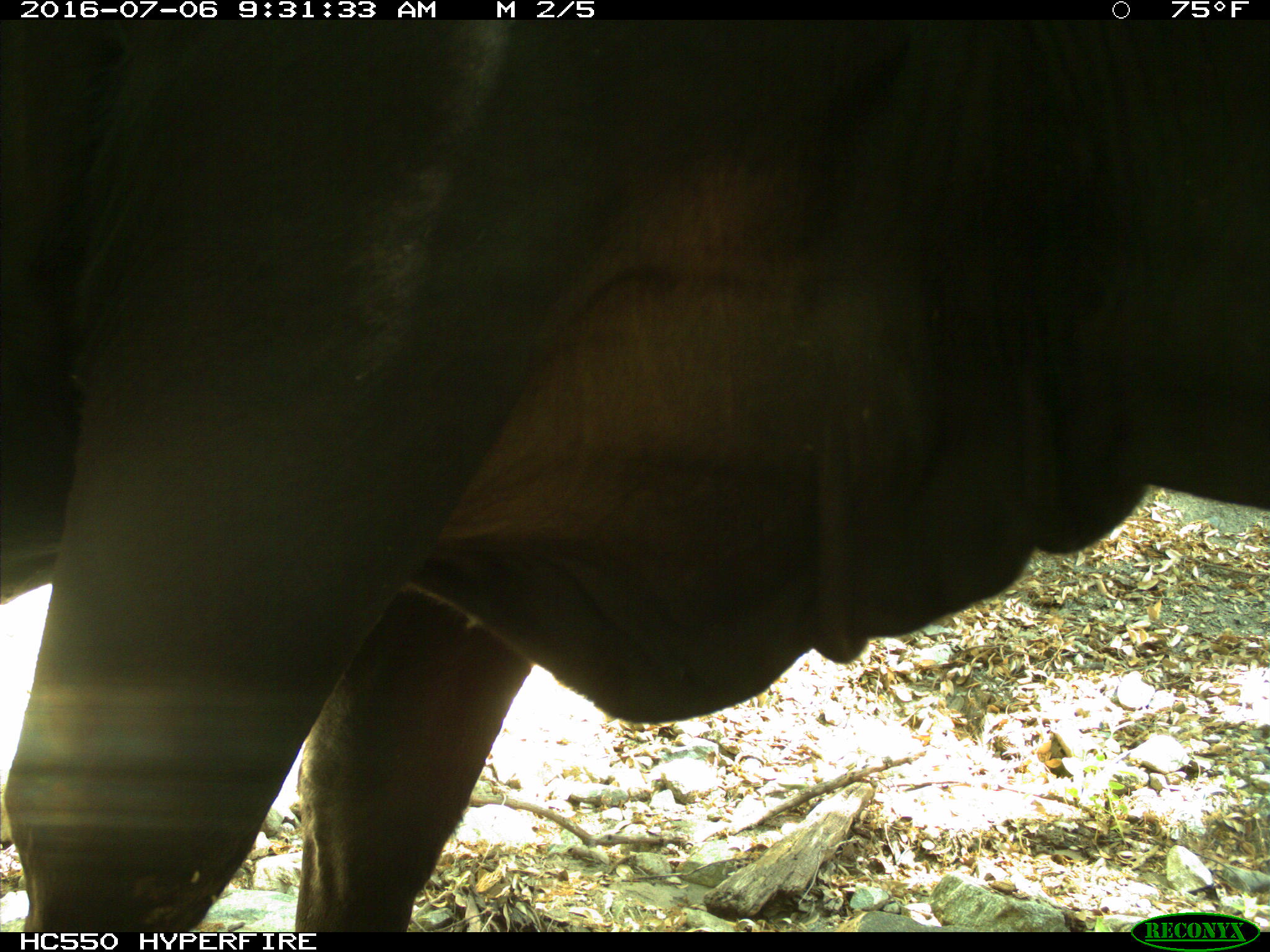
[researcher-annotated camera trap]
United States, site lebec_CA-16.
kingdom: Animalia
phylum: Chordata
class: Mammalia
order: Artiodactyla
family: Bovidae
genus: Bos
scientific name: Bos taurus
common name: domestic cow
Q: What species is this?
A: Bos taurus (domestic cow).